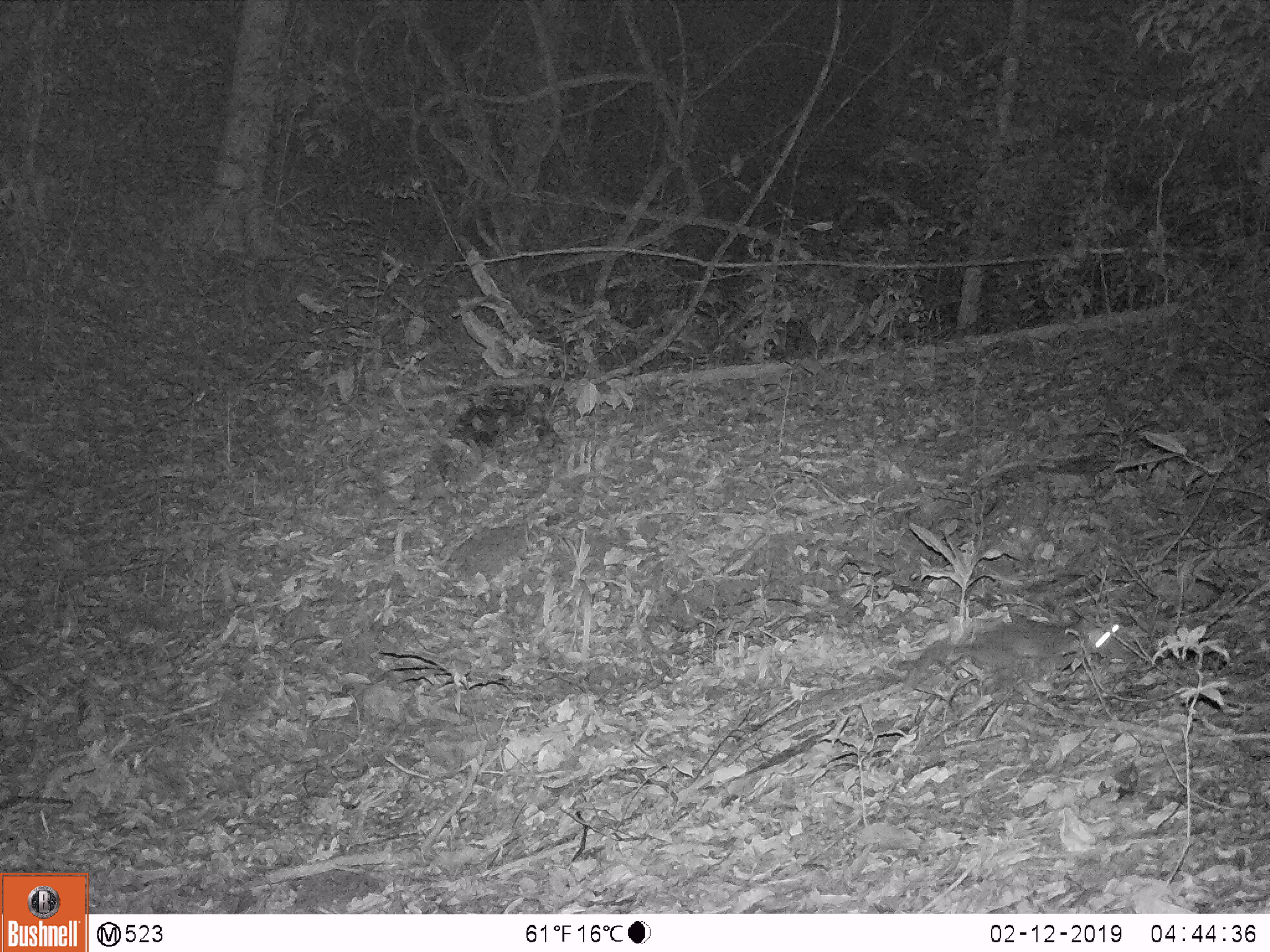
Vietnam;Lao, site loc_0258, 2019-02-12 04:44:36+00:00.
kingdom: Animalia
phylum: Chordata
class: Mammalia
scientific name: Mammalia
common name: mammal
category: unidentified small mammal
Unidentified small mammal (mammal) (Mammalia). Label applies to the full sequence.